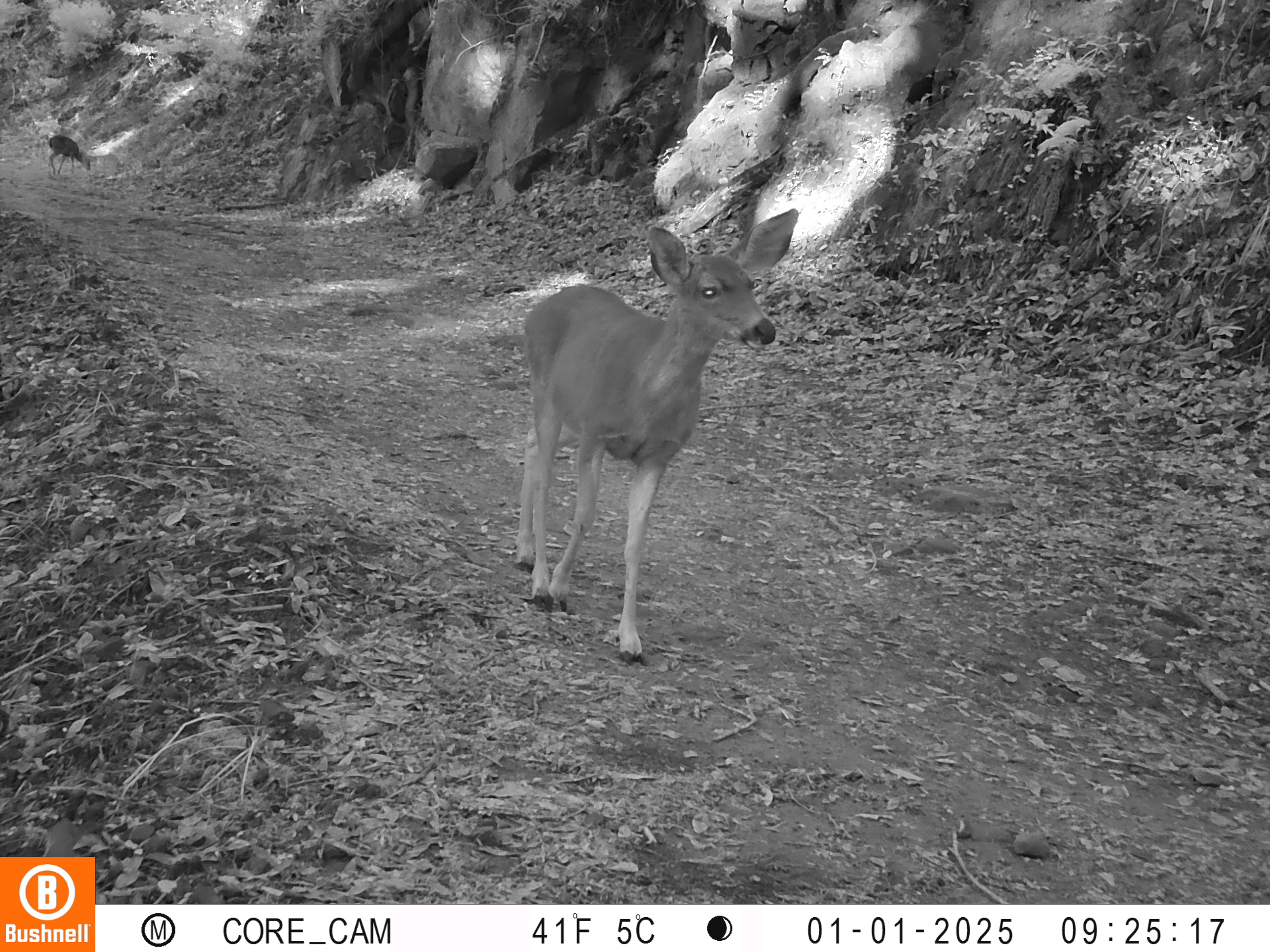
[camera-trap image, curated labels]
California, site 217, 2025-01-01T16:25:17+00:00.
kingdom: Animalia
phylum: Chordata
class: Mammalia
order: Artiodactyla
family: Cervidae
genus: Odocoileus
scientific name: Odocoileus hemionus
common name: mule deer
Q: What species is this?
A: Mule deer (Odocoileus hemionus).